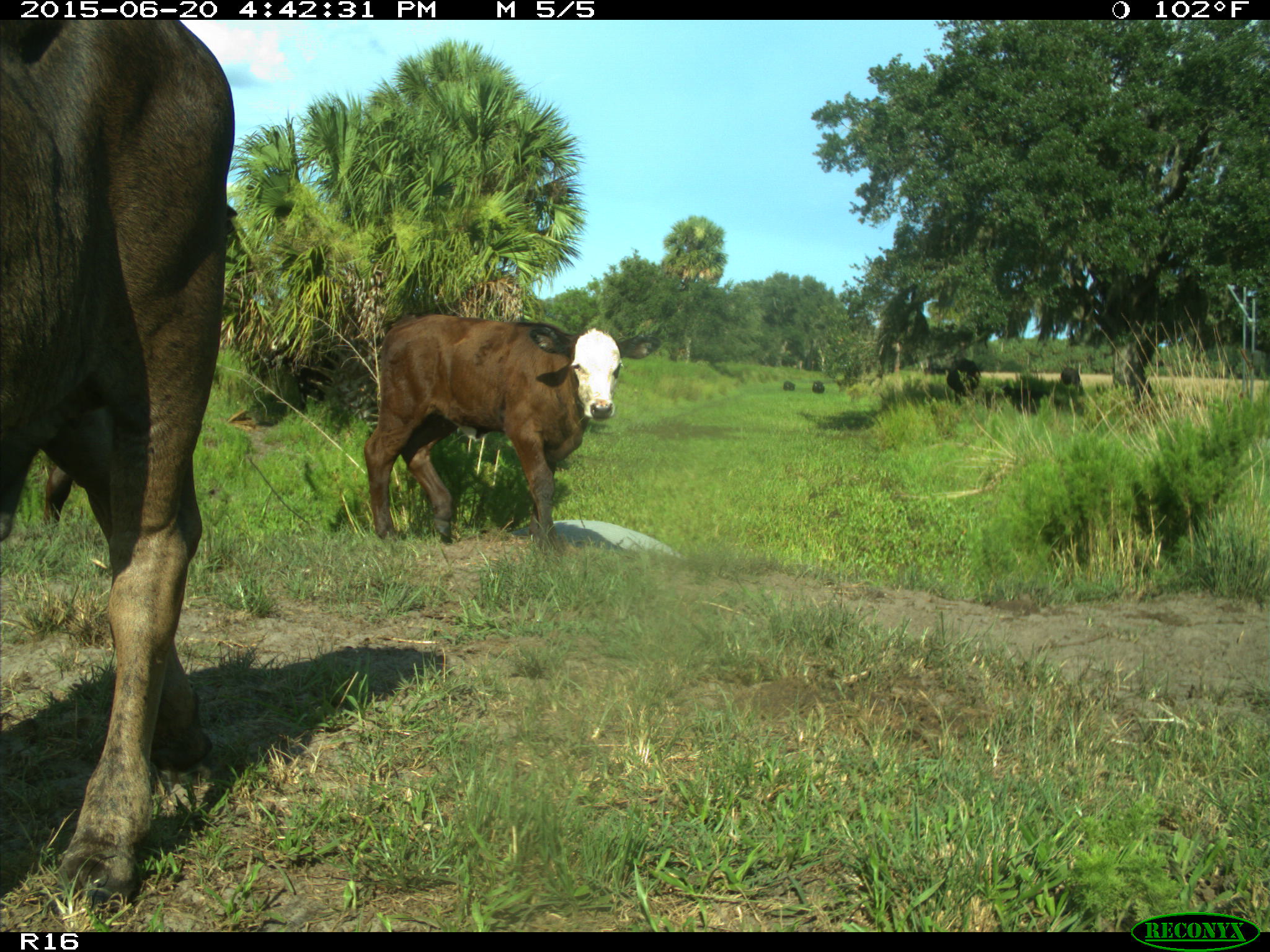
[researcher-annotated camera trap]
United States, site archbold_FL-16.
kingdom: Animalia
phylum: Chordata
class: Mammalia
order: Artiodactyla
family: Bovidae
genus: Bos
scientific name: Bos taurus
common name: domestic cow